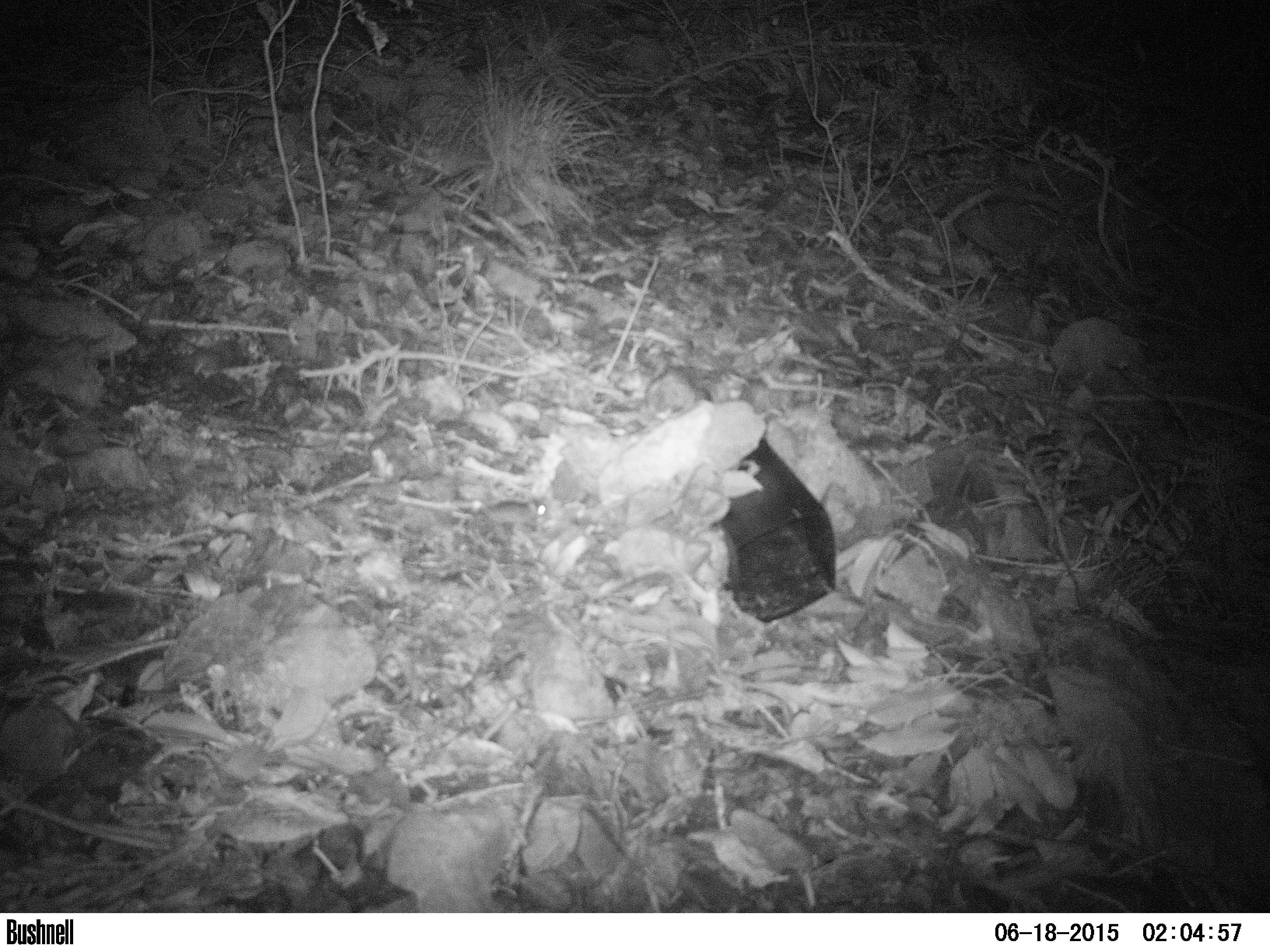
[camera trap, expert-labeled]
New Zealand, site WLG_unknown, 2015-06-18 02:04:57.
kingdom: Animalia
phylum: Chordata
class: Mammalia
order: Rodentia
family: Muridae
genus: Mus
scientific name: Mus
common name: mouse